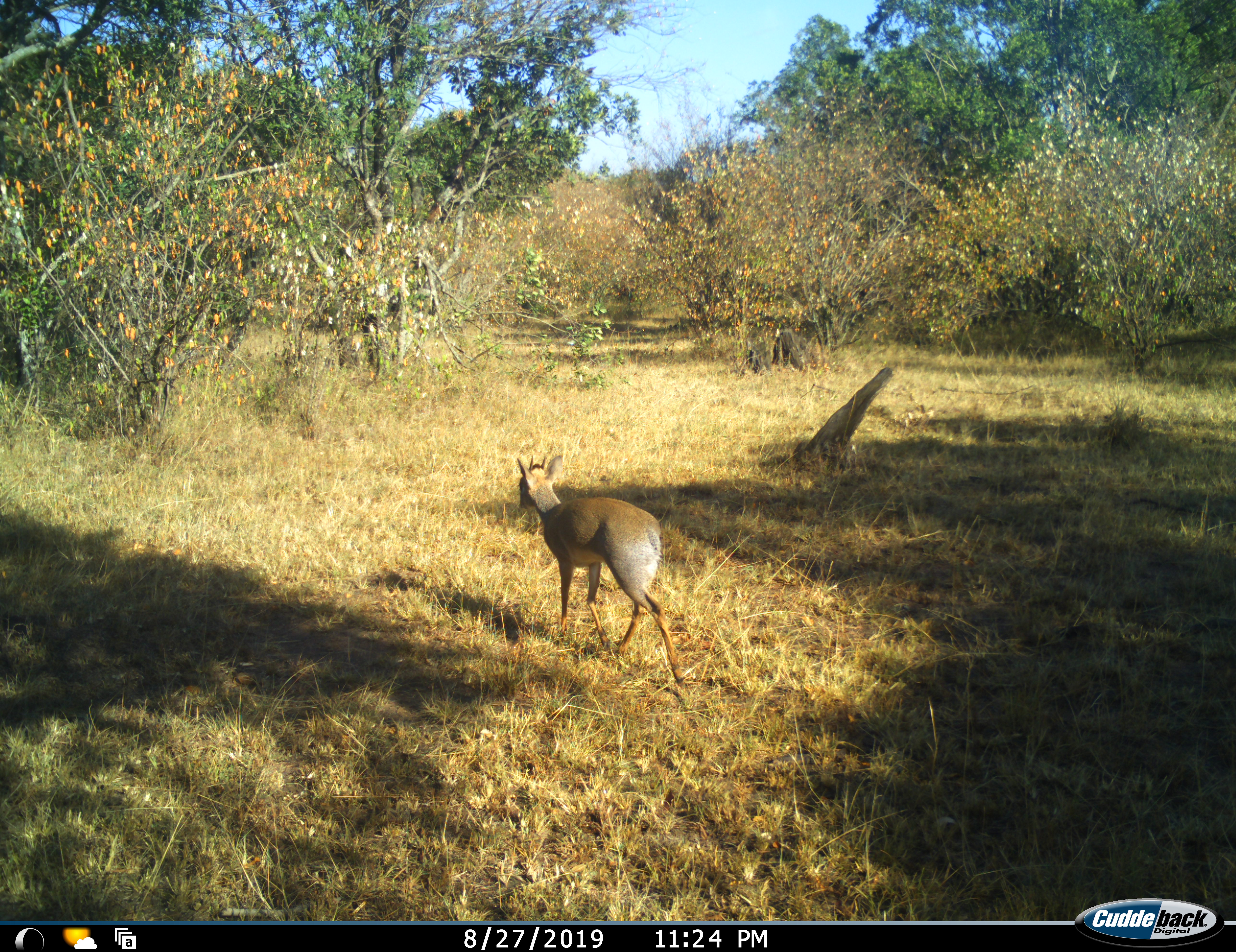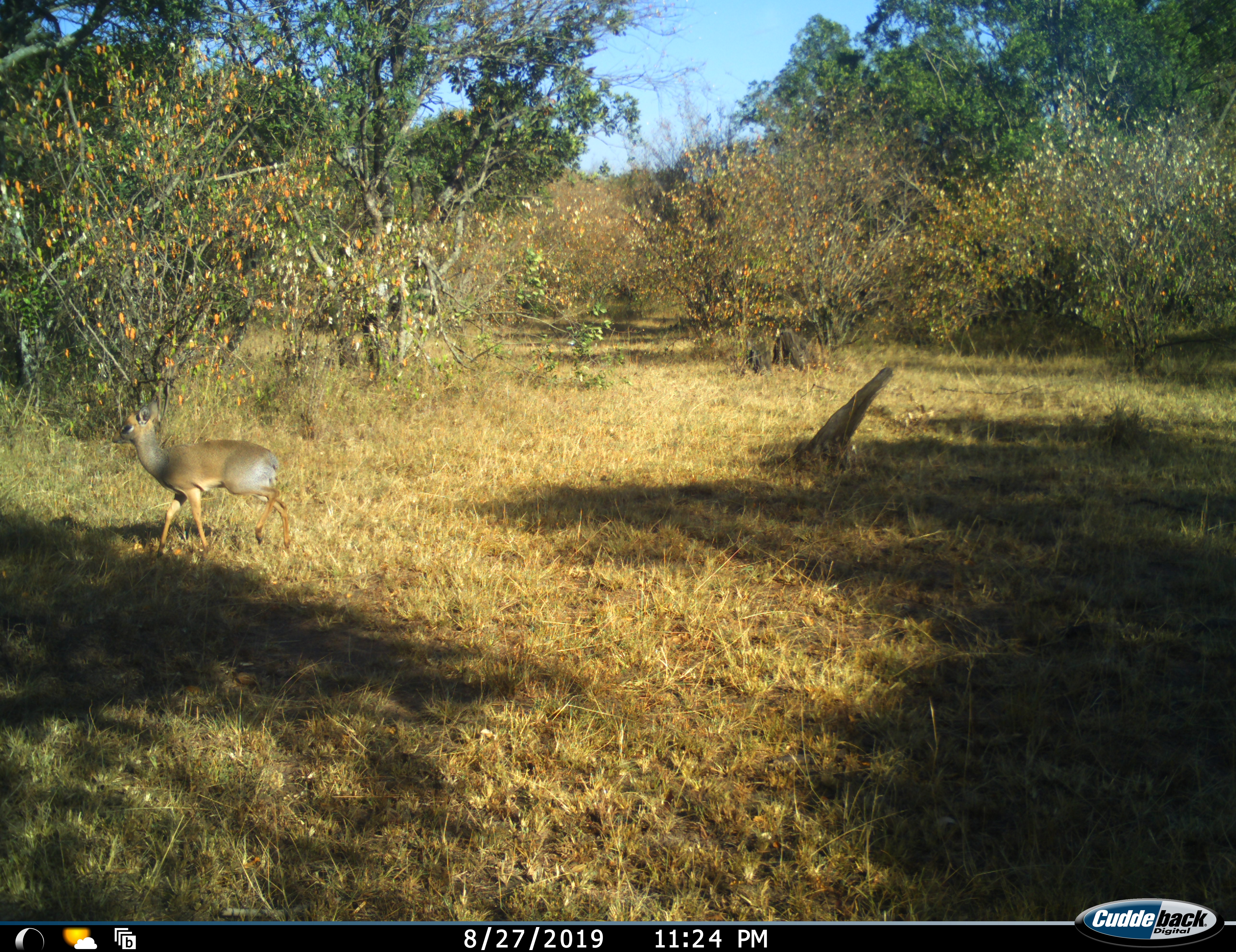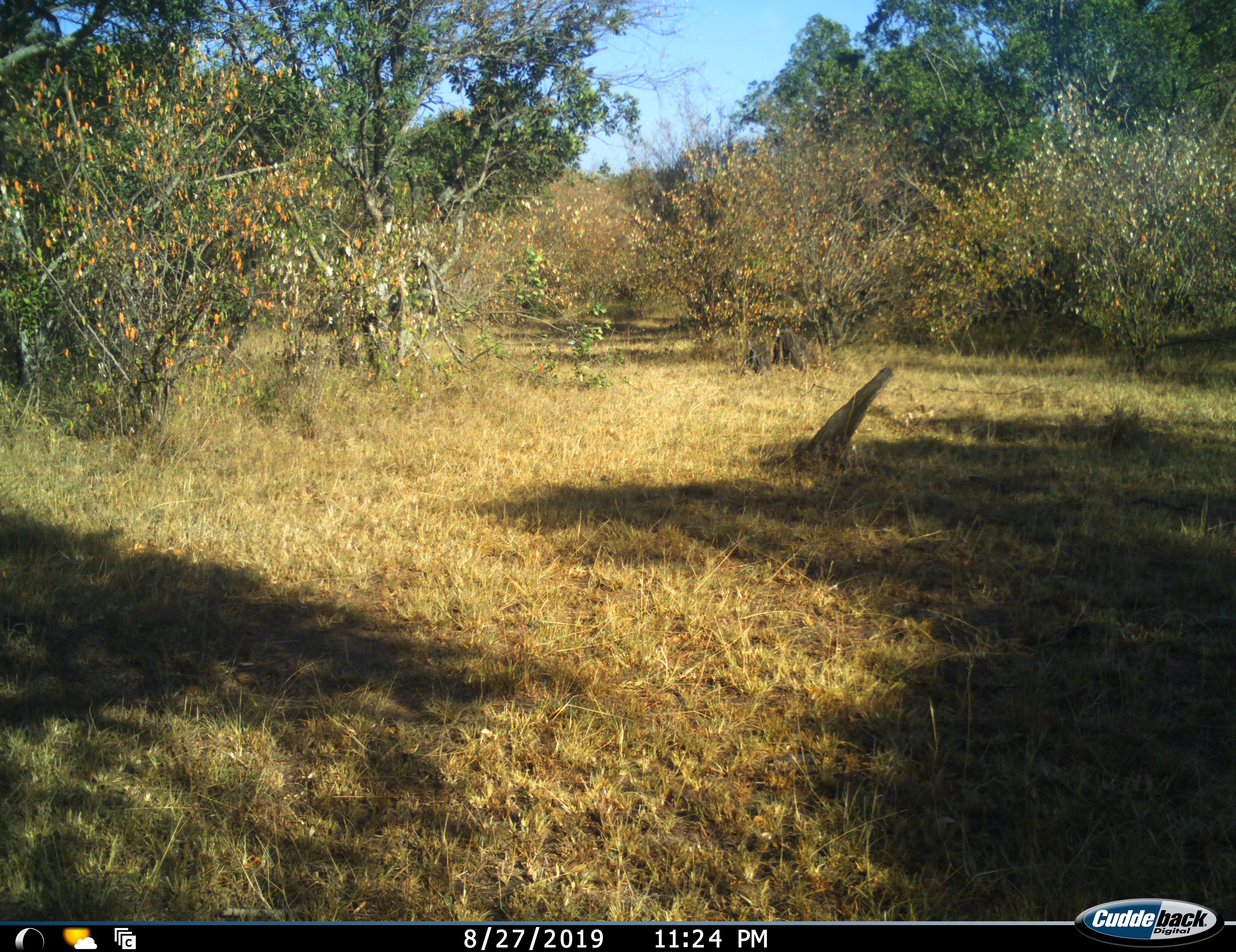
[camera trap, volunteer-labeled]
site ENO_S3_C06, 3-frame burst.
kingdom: Animalia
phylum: Chordata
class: Mammalia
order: Artiodactyla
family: Bovidae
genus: Madoqua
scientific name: Madoqua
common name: dik-dik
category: dikdik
Dikdik (dik-dik) (Madoqua), count 1. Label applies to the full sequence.